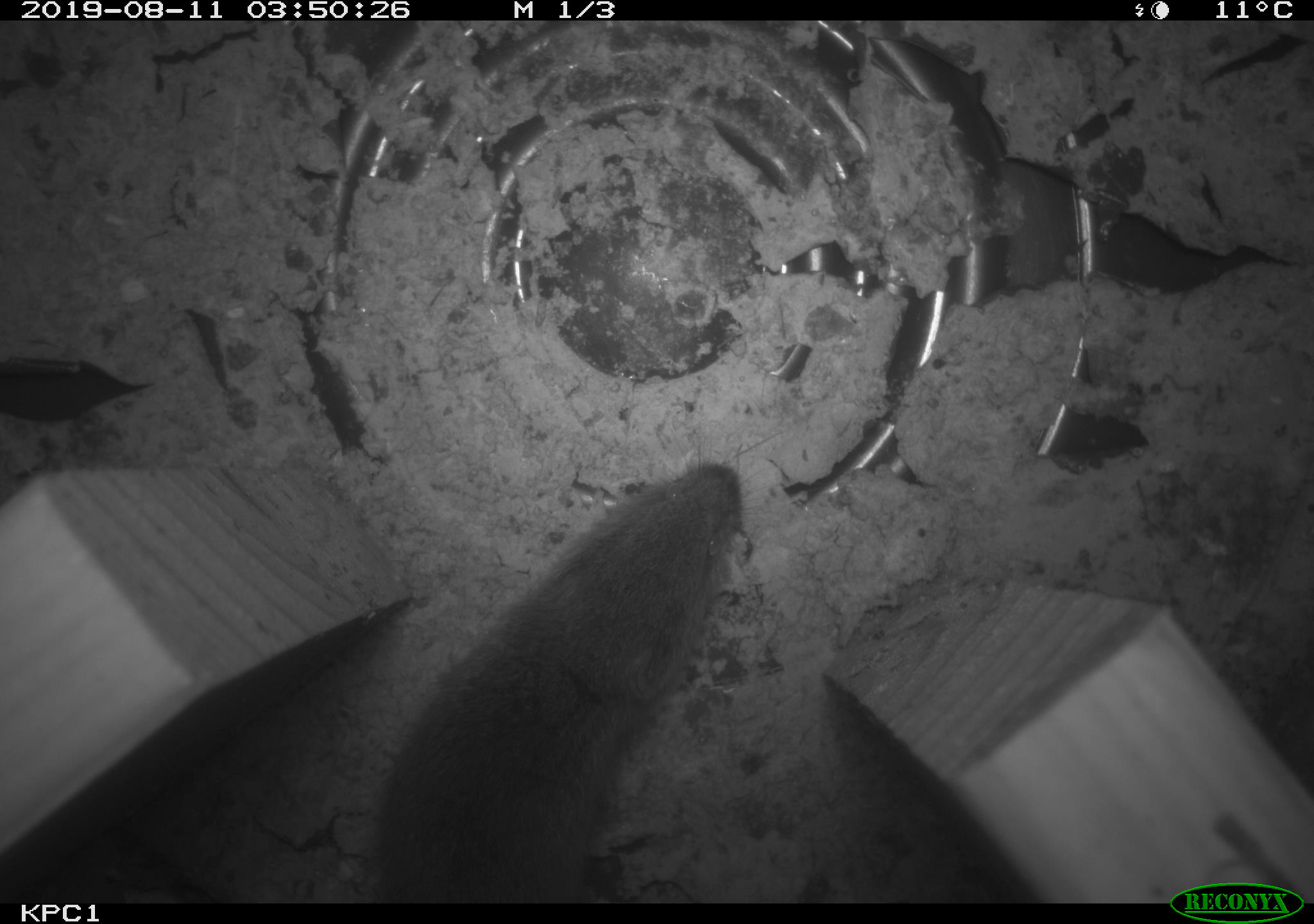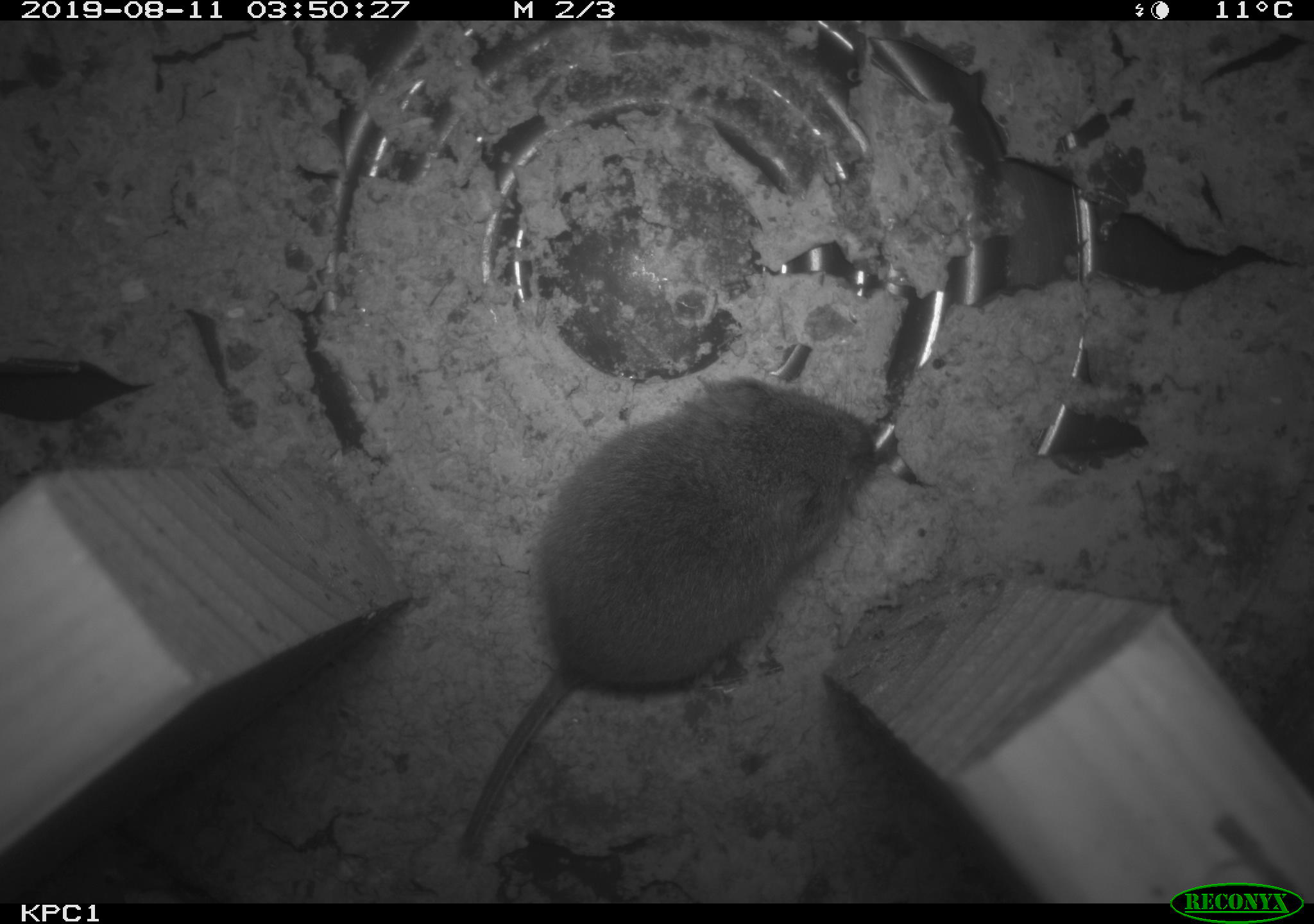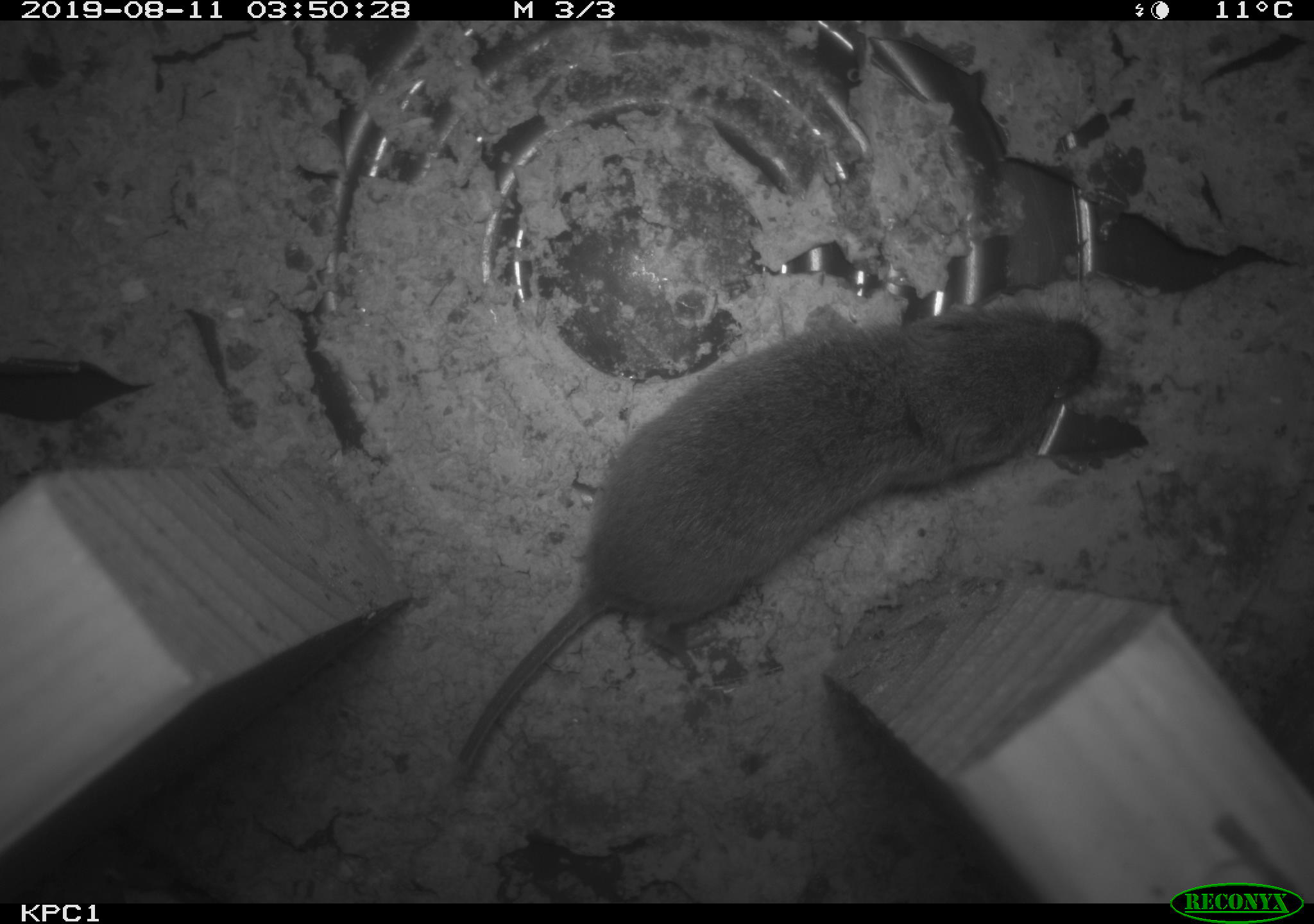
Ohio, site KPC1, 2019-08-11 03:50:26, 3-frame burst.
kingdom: Animalia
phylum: Chordata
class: Mammalia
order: Rodentia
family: Cricetidae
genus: Microtus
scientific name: Microtus pennsylvanicus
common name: meadow vole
Meadow vole (Microtus pennsylvanicus).